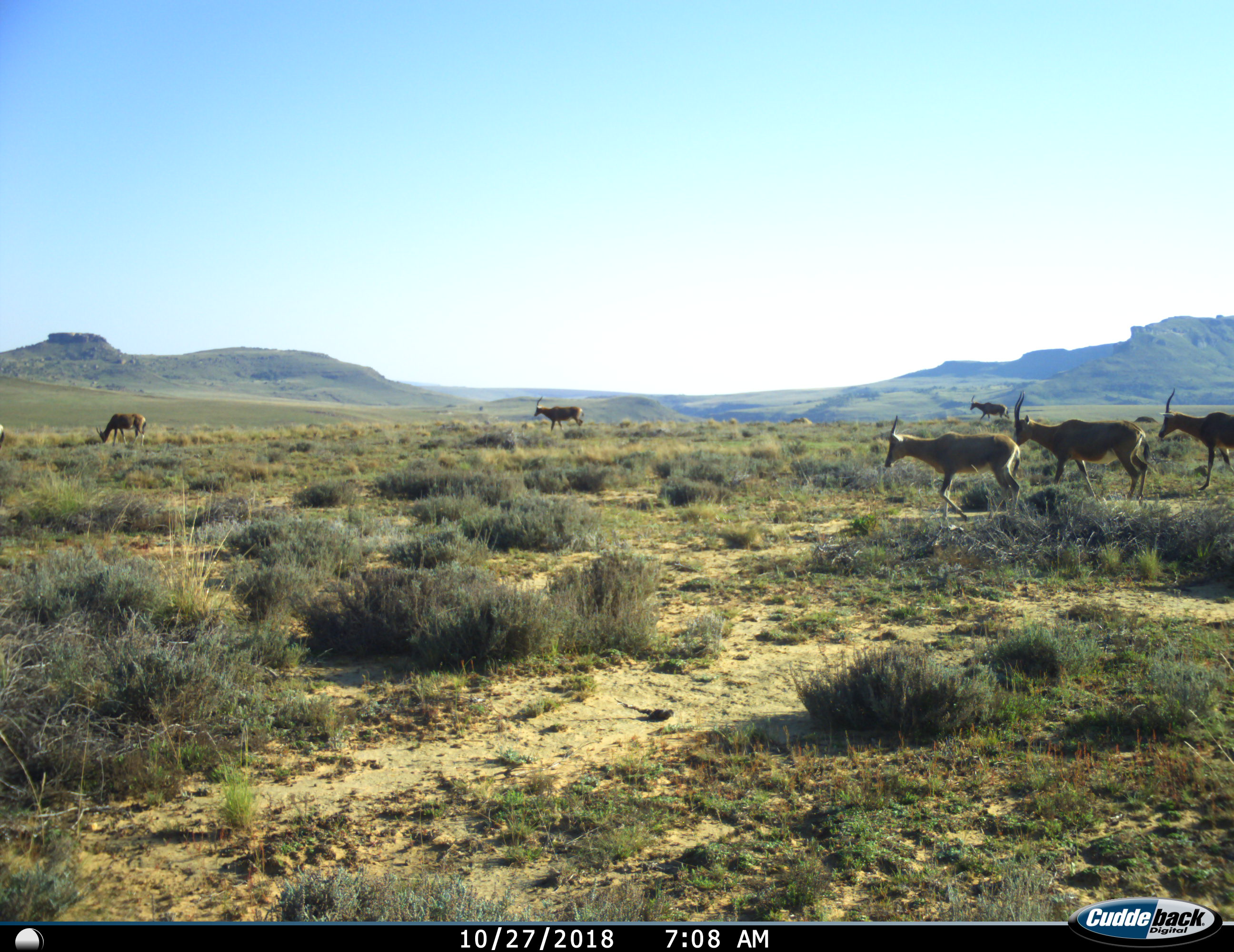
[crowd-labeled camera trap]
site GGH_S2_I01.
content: unidentified animal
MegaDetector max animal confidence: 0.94